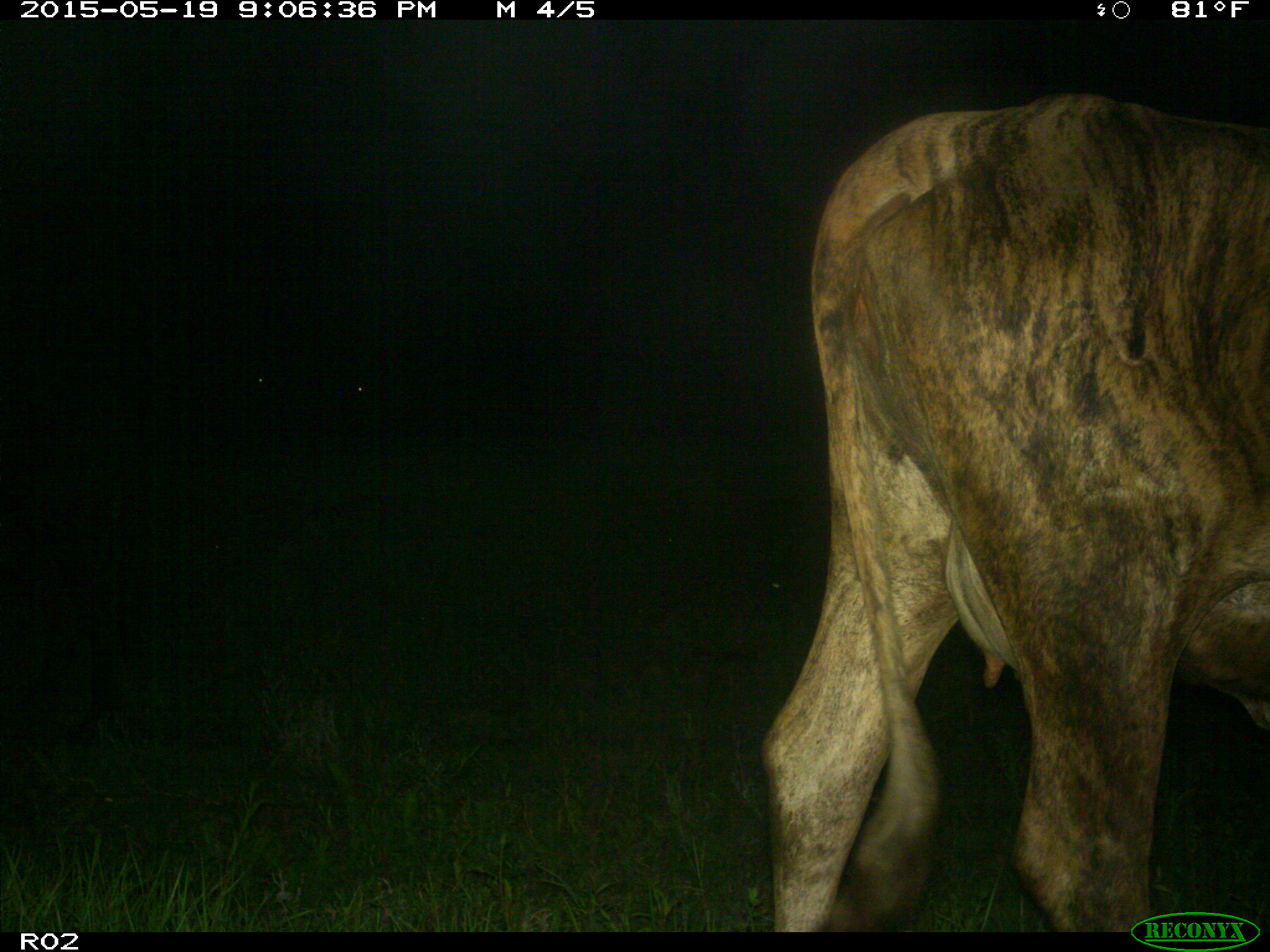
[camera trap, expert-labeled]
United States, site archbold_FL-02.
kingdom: Animalia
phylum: Chordata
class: Mammalia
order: Artiodactyla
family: Bovidae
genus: Bos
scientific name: Bos taurus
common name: domestic cow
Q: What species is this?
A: Bos taurus (domestic cow).